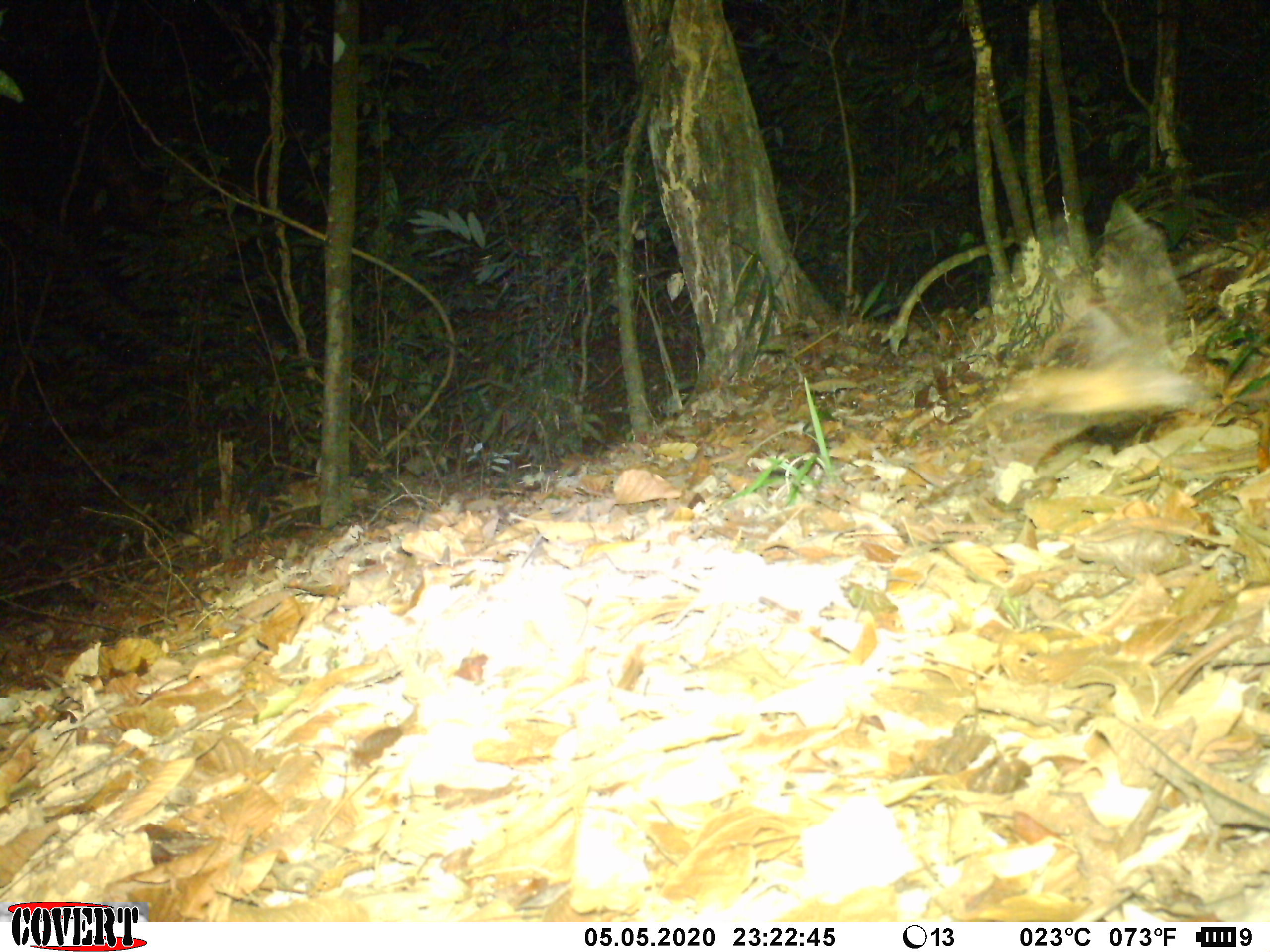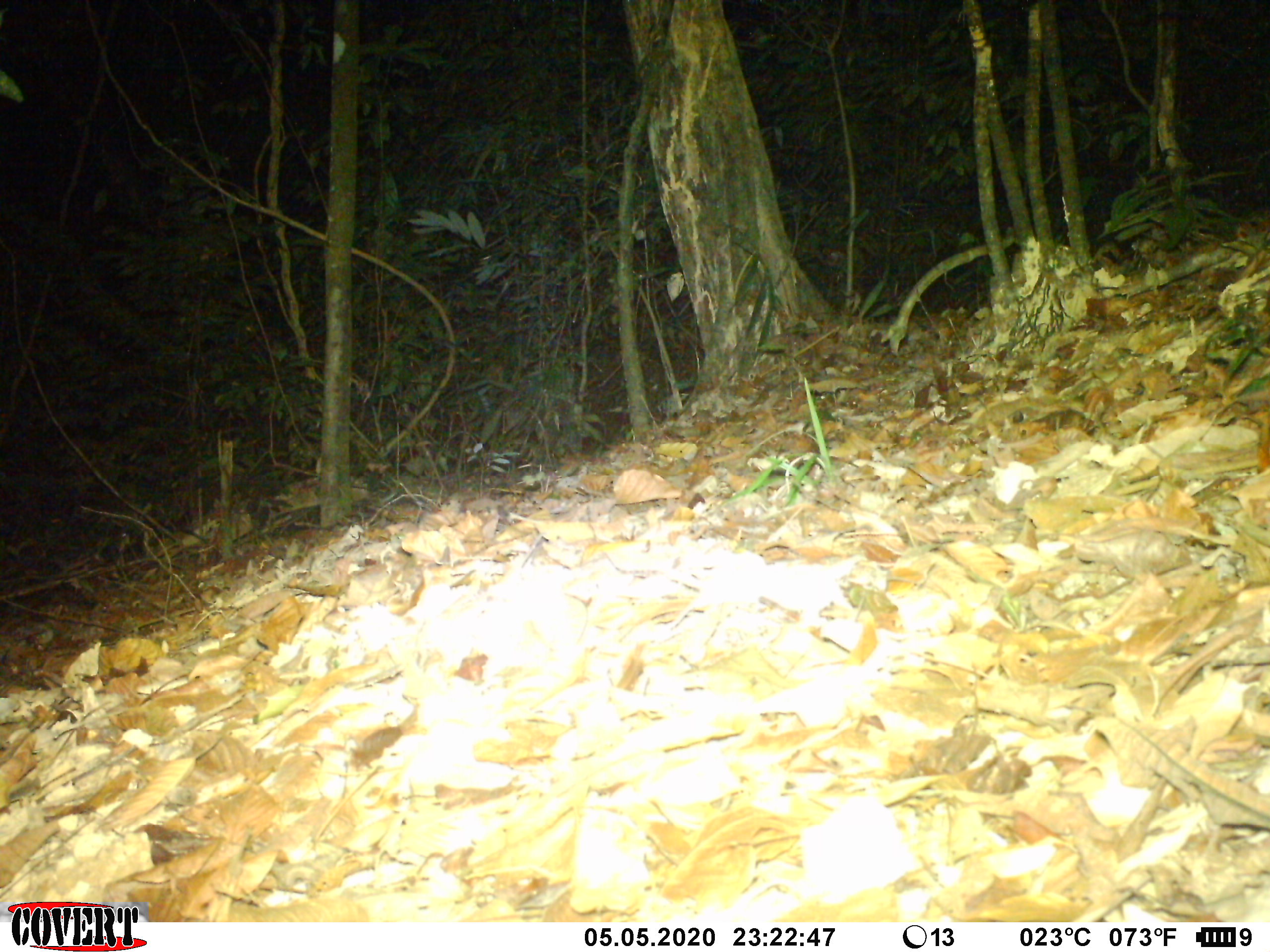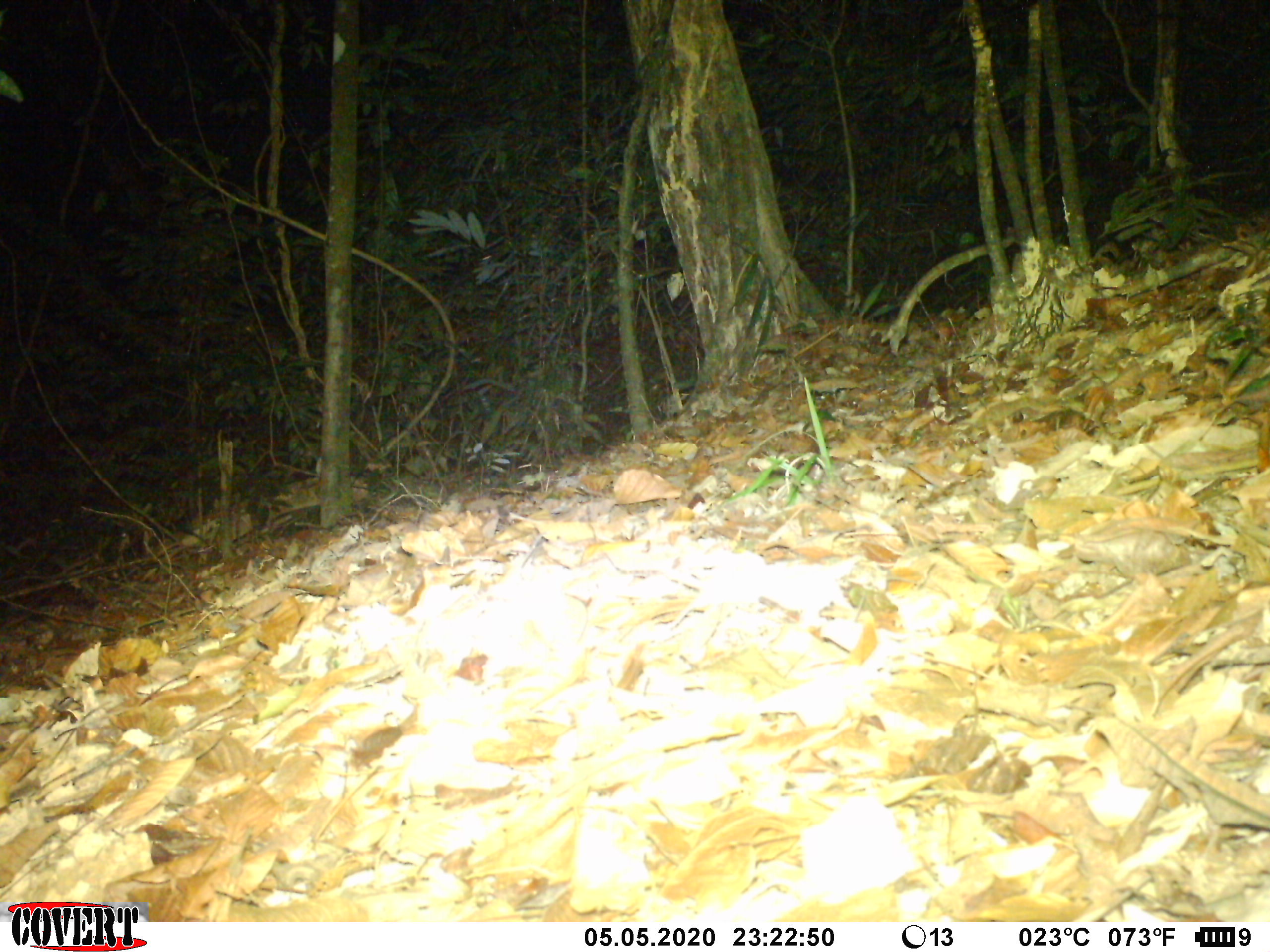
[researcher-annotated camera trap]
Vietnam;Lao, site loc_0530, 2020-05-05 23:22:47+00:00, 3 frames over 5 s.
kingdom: Animalia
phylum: Arthropoda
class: Insecta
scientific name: Insecta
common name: insect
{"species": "insect (Insecta)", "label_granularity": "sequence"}